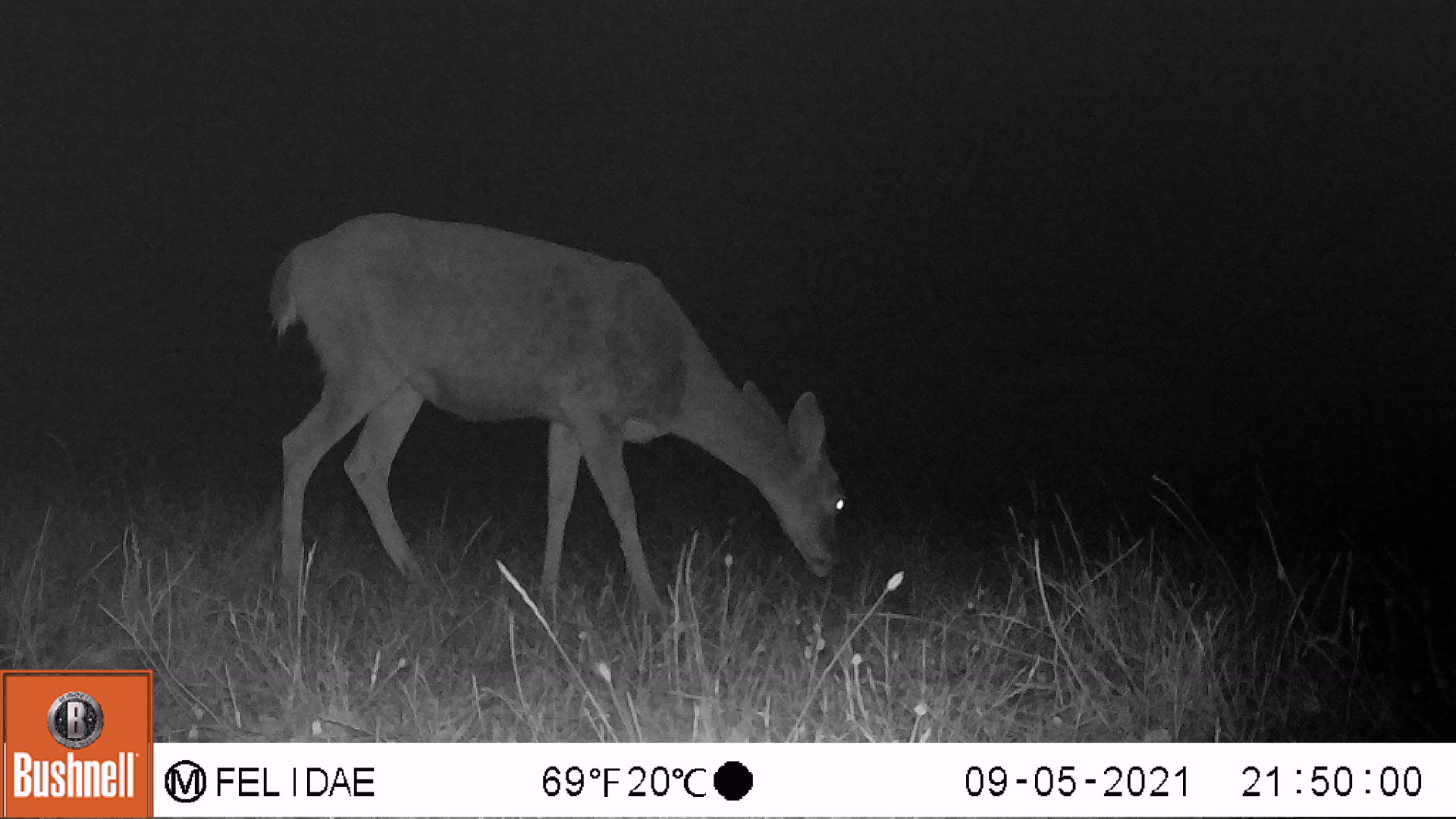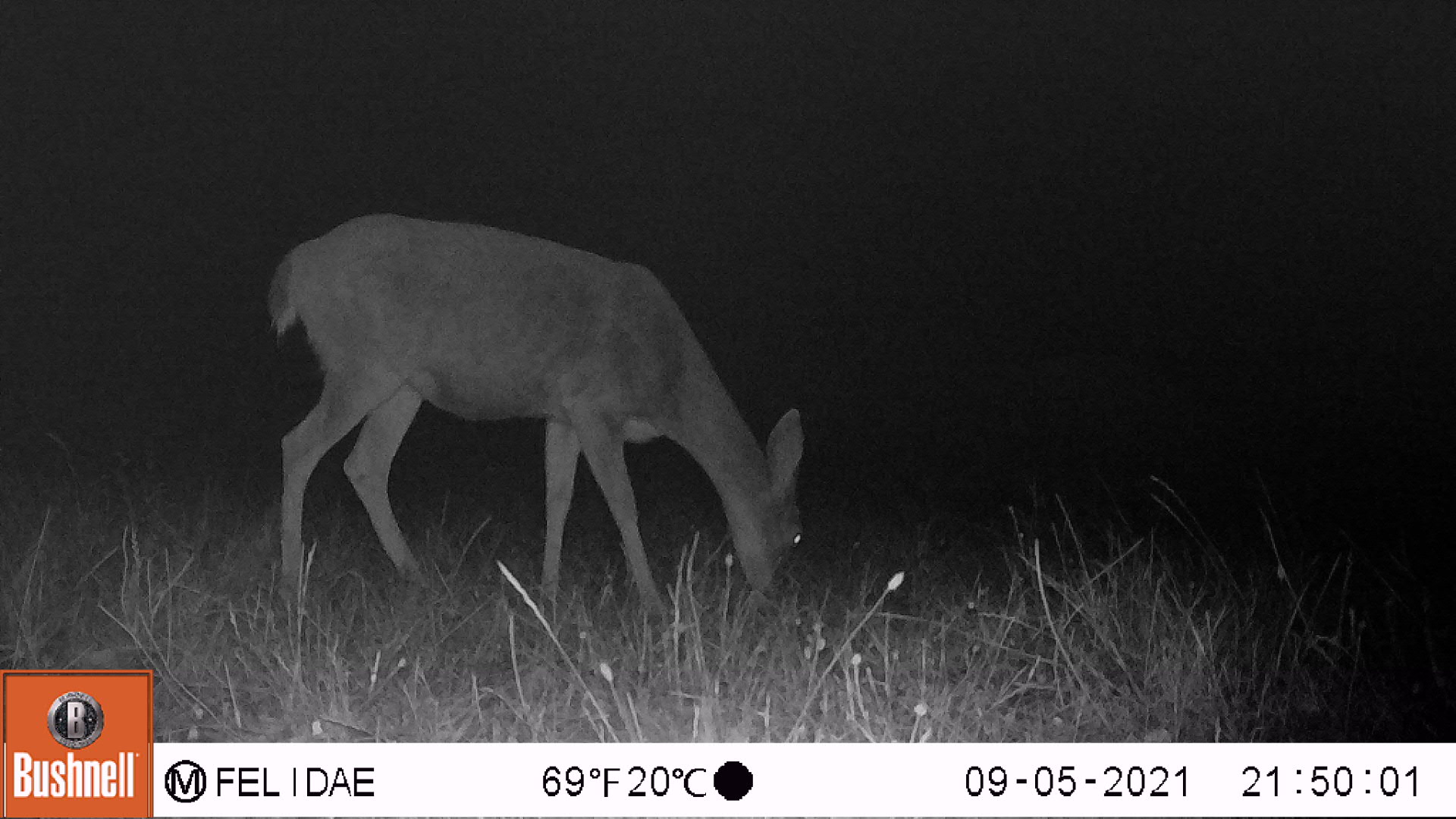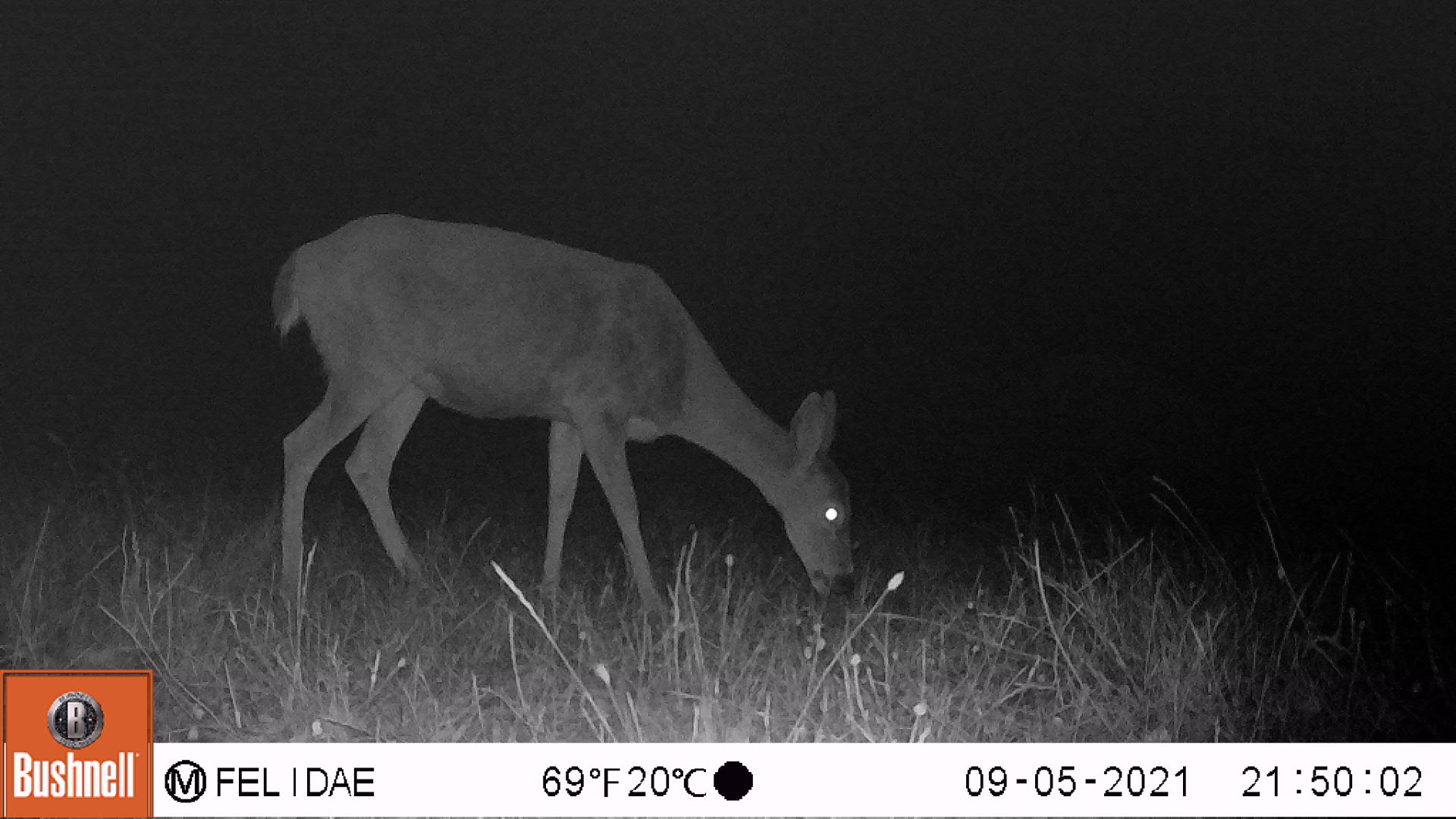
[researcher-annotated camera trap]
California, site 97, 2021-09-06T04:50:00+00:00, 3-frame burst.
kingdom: Animalia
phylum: Chordata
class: Mammalia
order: Artiodactyla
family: Cervidae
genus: Odocoileus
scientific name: Odocoileus hemionus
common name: mule deer